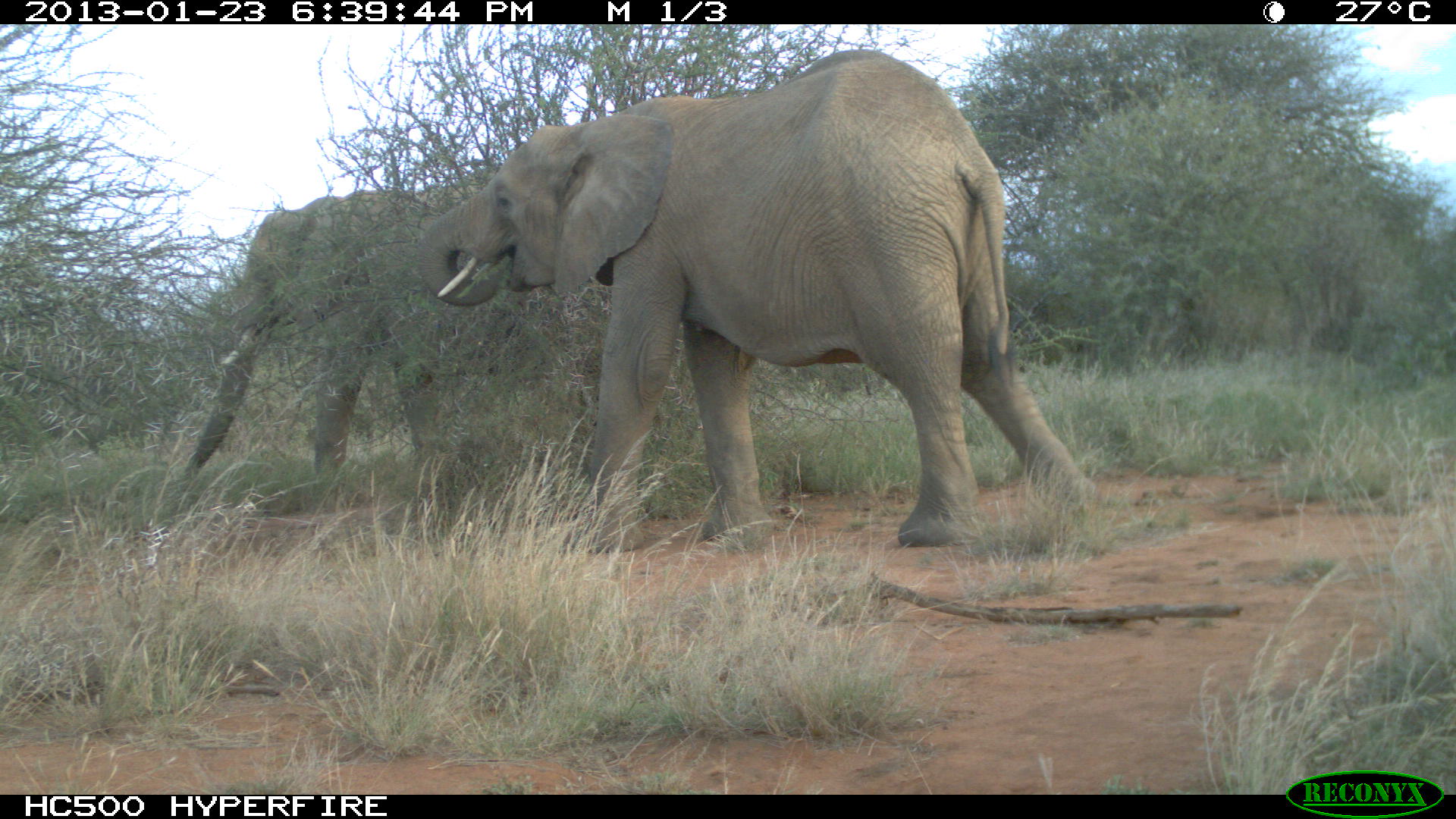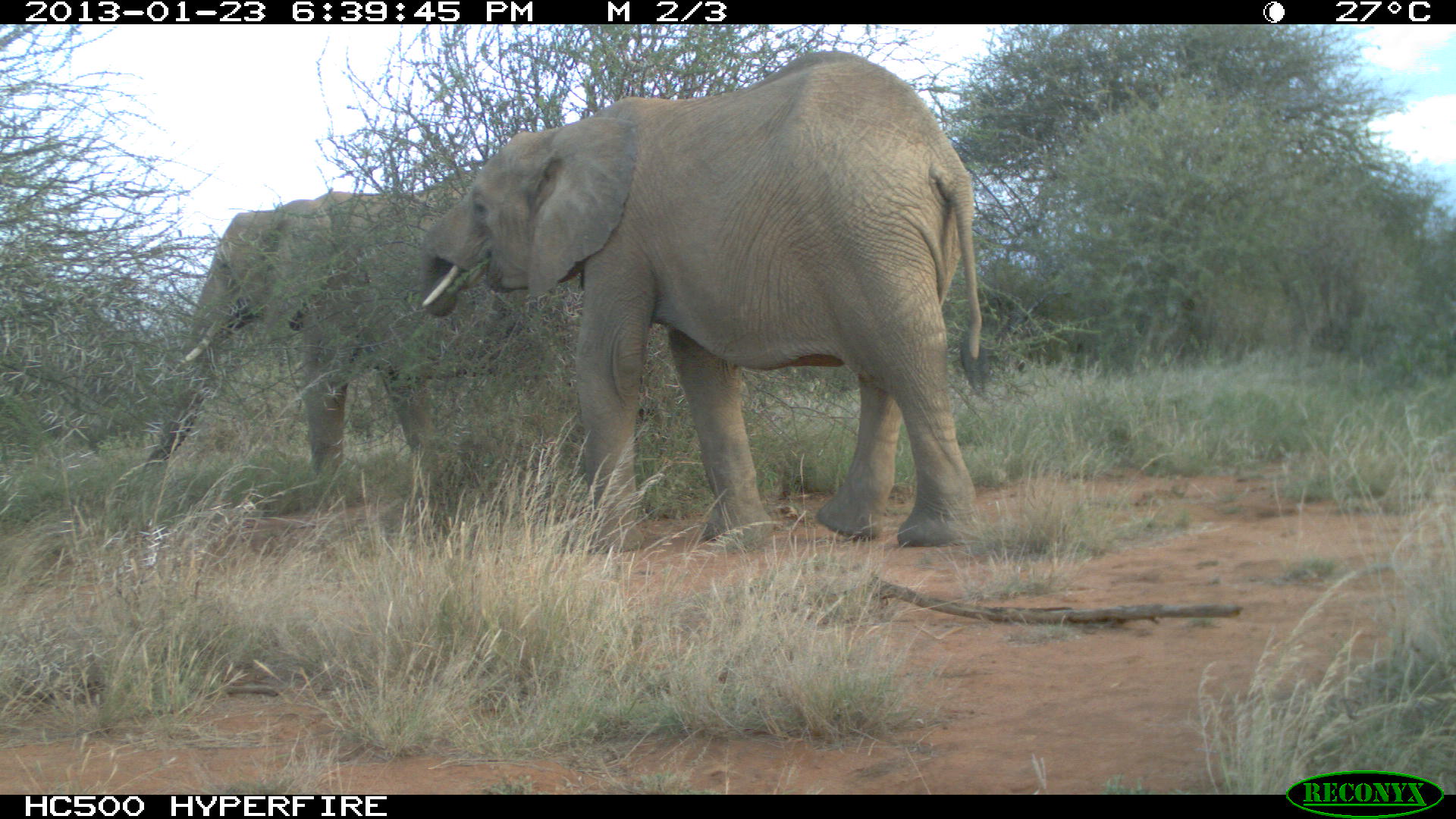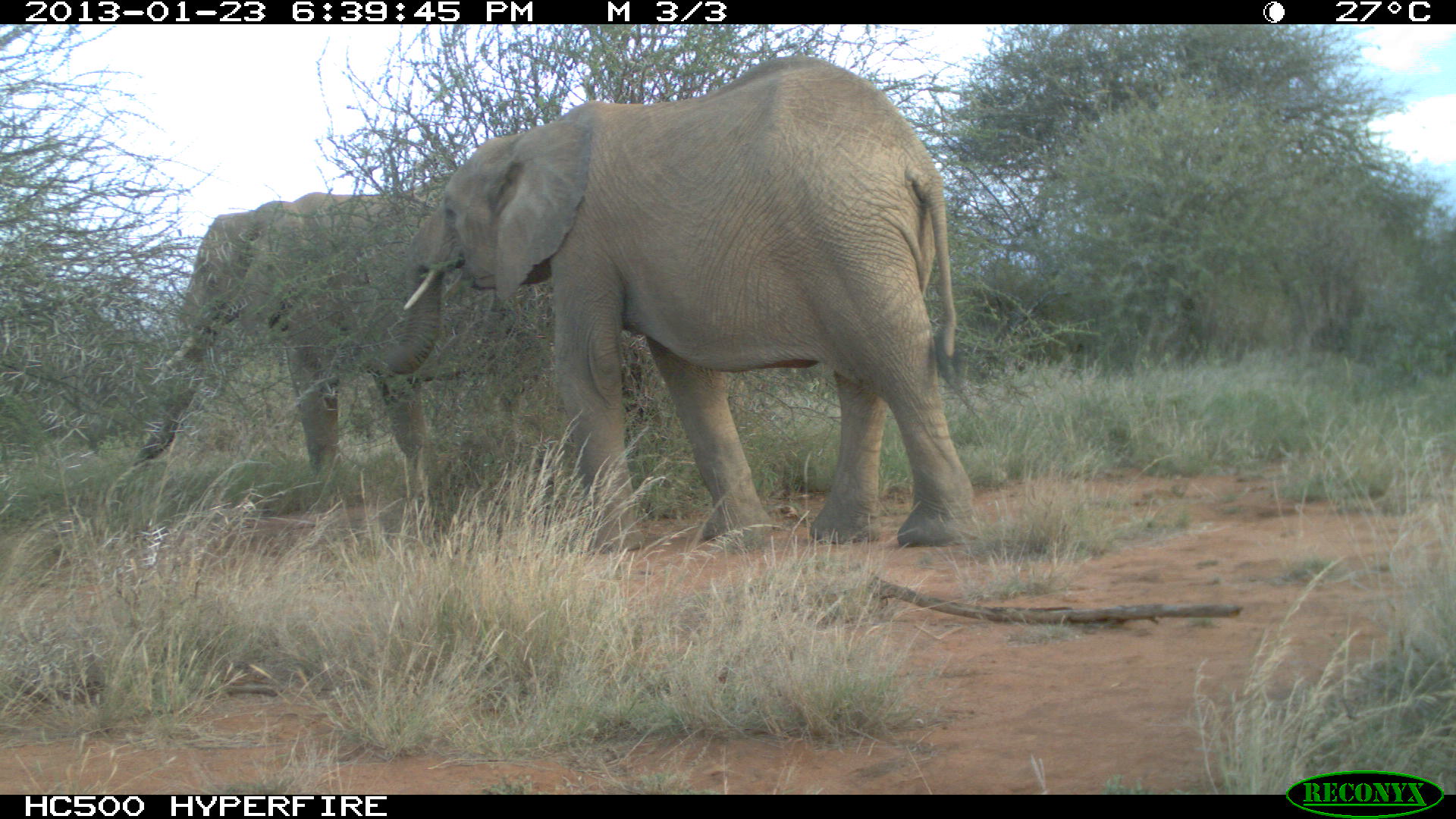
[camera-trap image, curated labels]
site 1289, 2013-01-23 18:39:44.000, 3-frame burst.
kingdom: Animalia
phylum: Chordata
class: Mammalia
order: Proboscidea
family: Elephantidae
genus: Loxodonta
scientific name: Loxodonta africana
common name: african bush elephant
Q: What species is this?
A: Loxodonta africana (african bush elephant).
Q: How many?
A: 2.